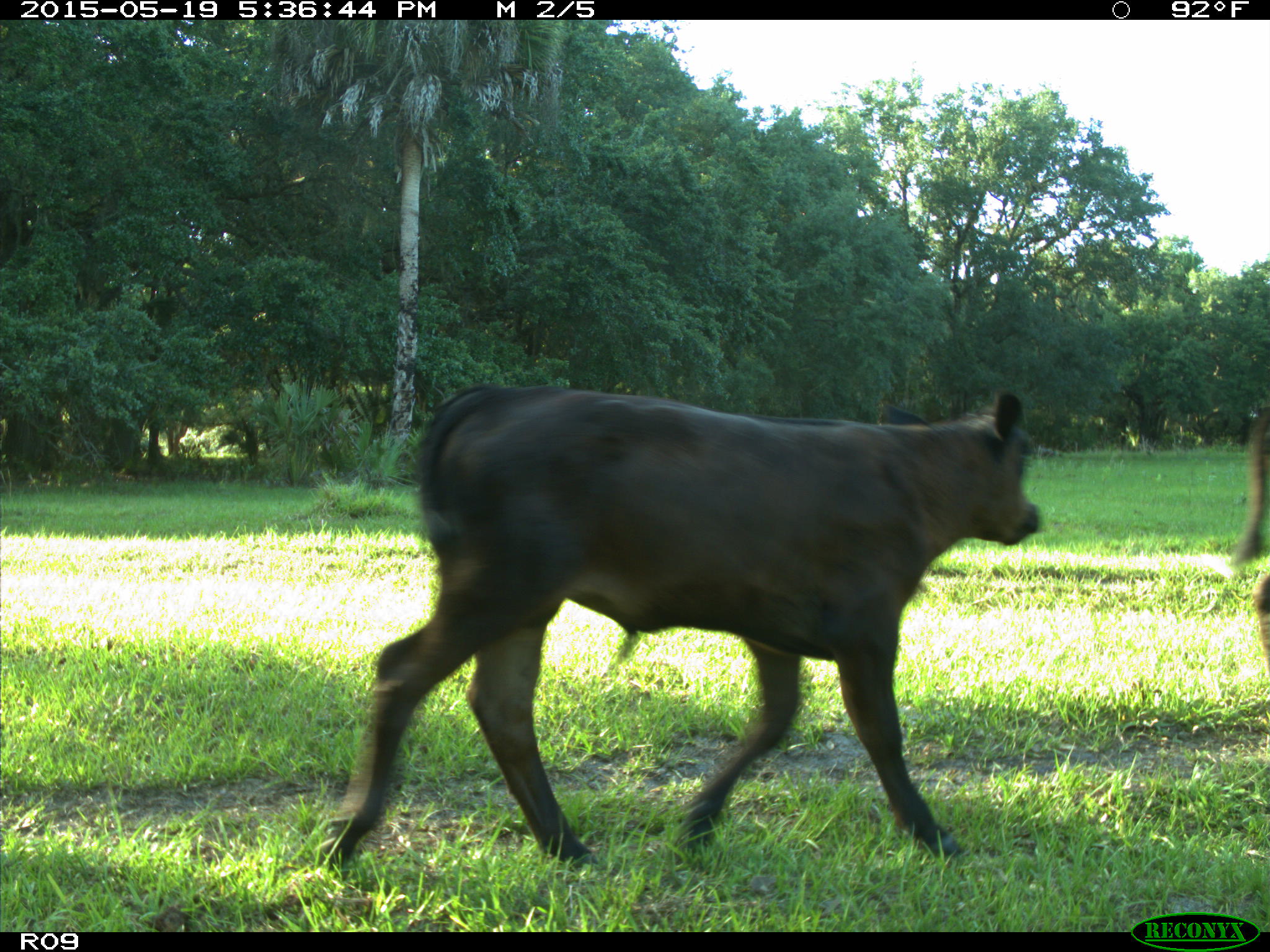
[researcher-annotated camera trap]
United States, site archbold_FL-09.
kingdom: Animalia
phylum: Chordata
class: Mammalia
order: Artiodactyla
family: Bovidae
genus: Bos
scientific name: Bos taurus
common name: domestic cow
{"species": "Bos taurus (domestic cow)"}